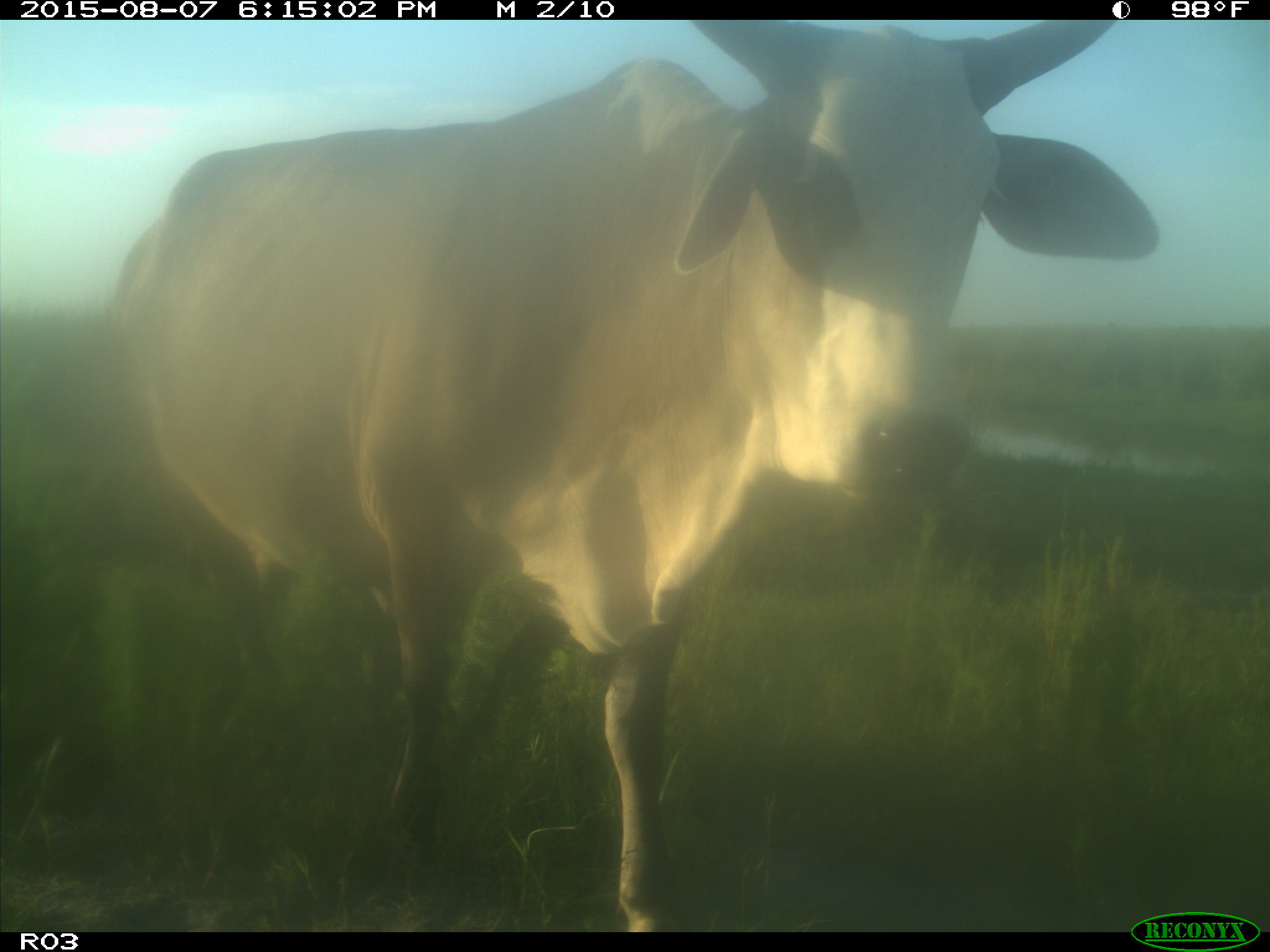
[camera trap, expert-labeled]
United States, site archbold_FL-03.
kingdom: Animalia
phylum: Chordata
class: Mammalia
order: Artiodactyla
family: Bovidae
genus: Bos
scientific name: Bos taurus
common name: domestic cow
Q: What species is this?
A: Bos taurus (domestic cow).